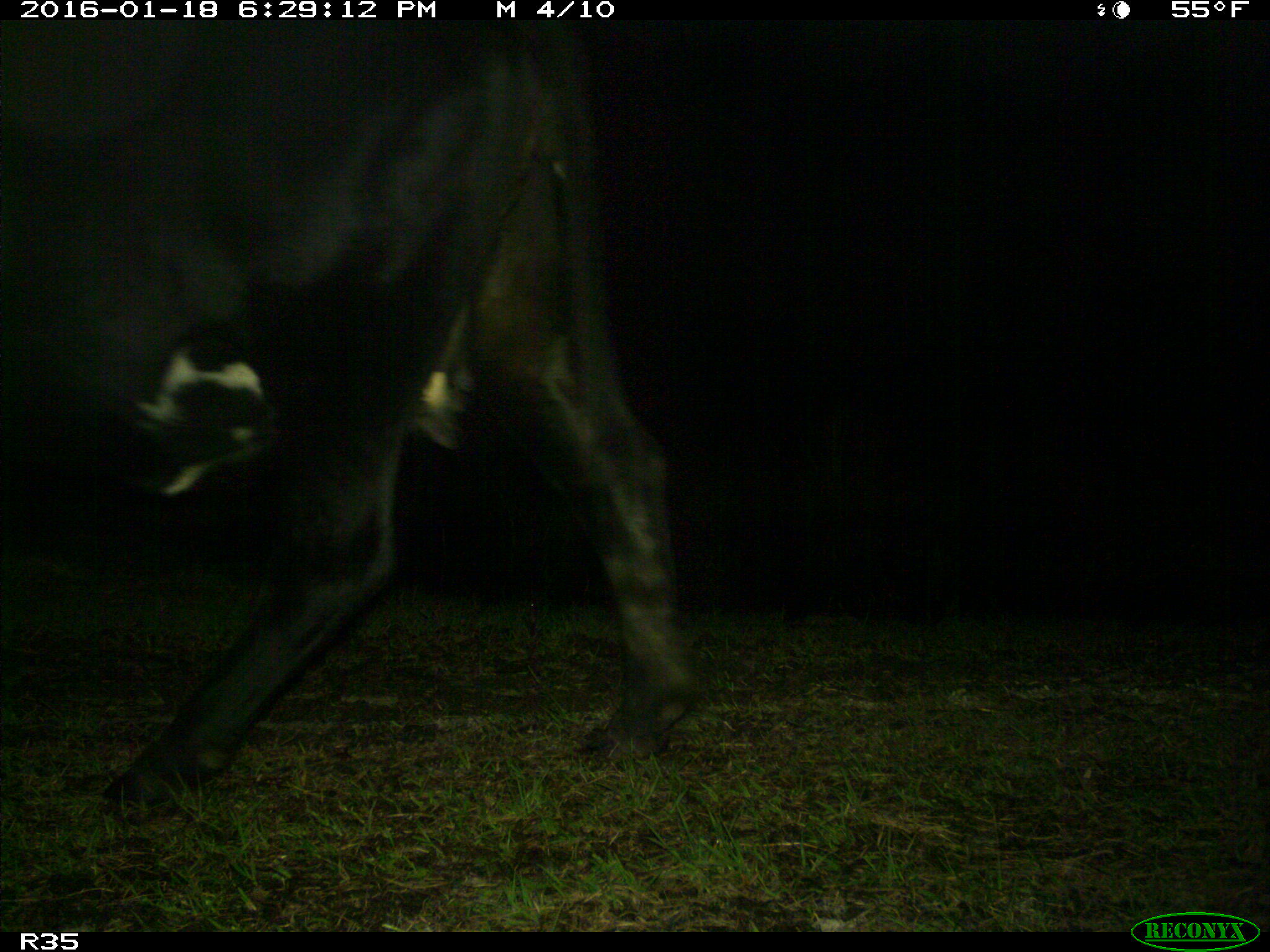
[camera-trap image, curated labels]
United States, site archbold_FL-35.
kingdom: Animalia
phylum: Chordata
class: Mammalia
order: Artiodactyla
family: Bovidae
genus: Bos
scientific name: Bos taurus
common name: domestic cow